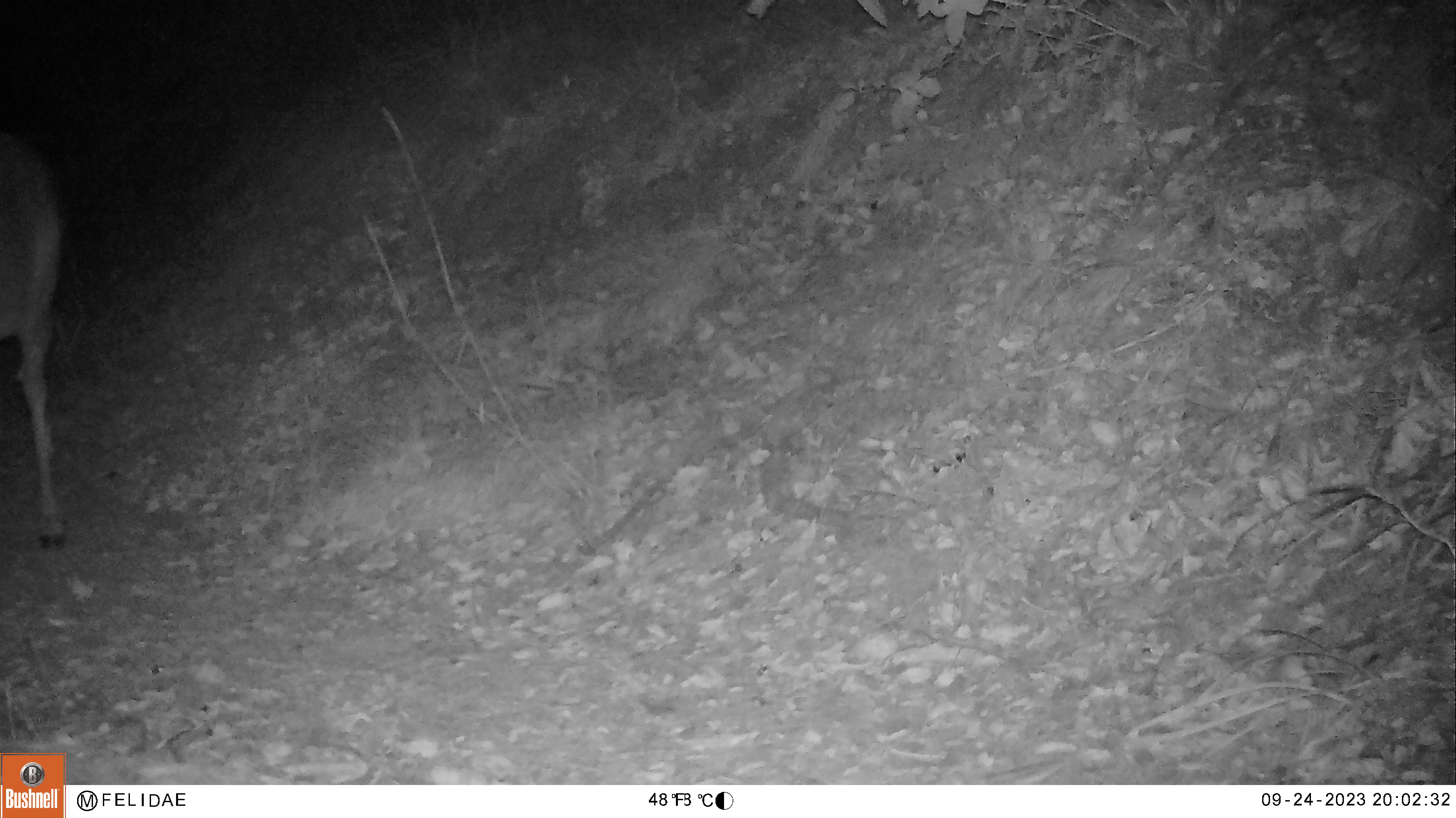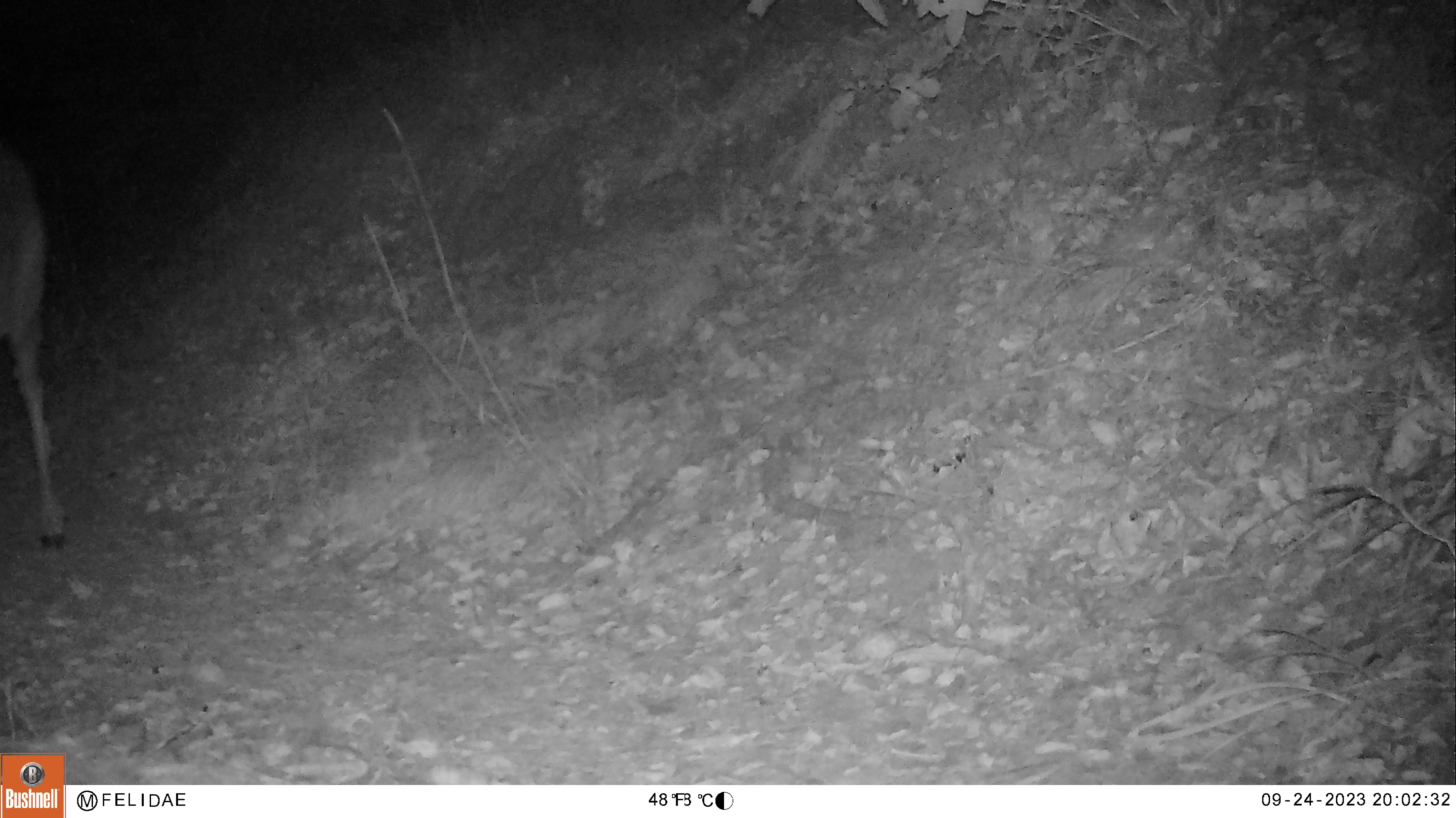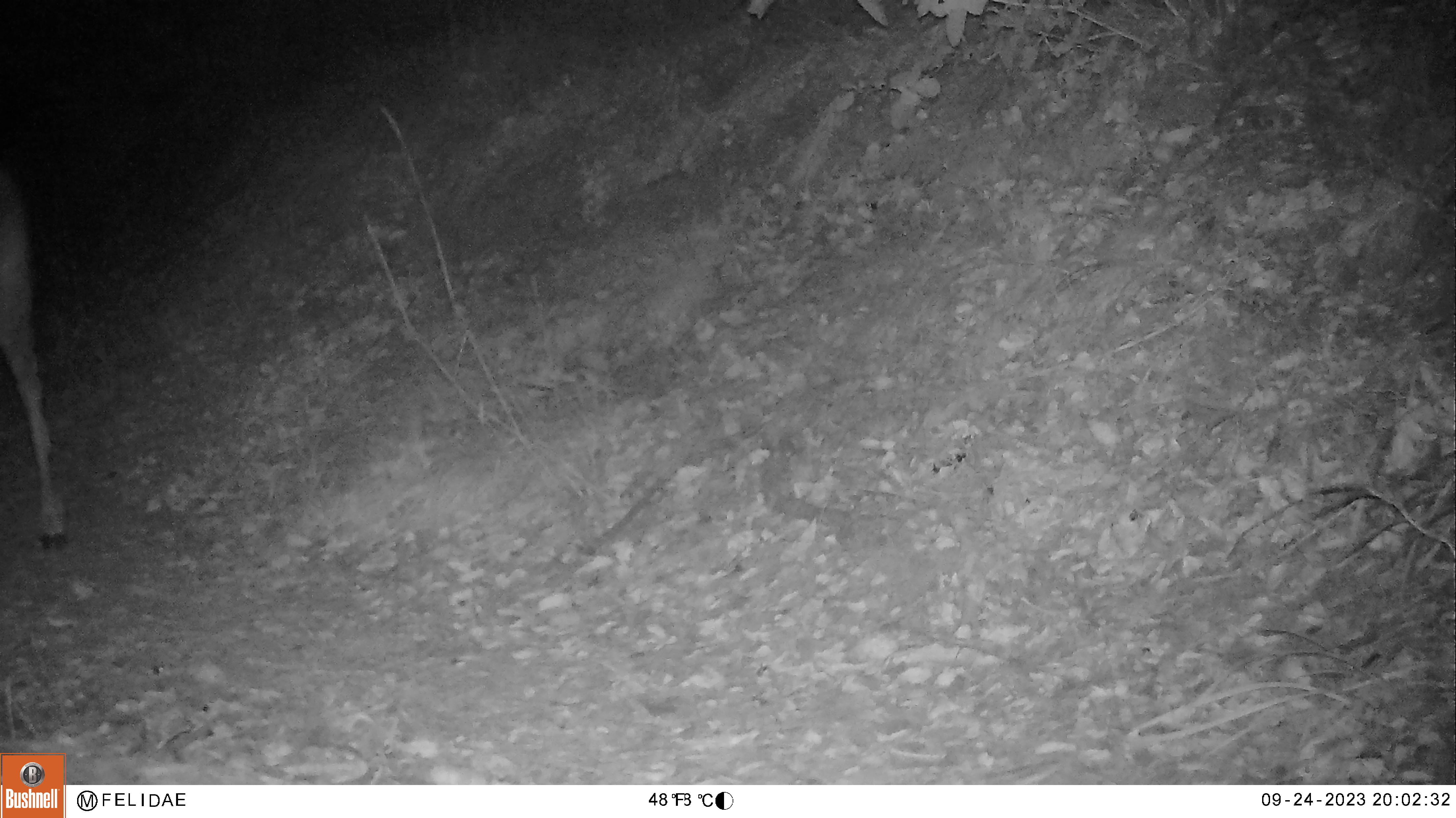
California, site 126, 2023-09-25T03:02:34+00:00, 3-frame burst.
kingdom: Animalia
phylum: Chordata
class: Mammalia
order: Artiodactyla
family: Cervidae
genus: Odocoileus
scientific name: Odocoileus hemionus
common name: mule deer